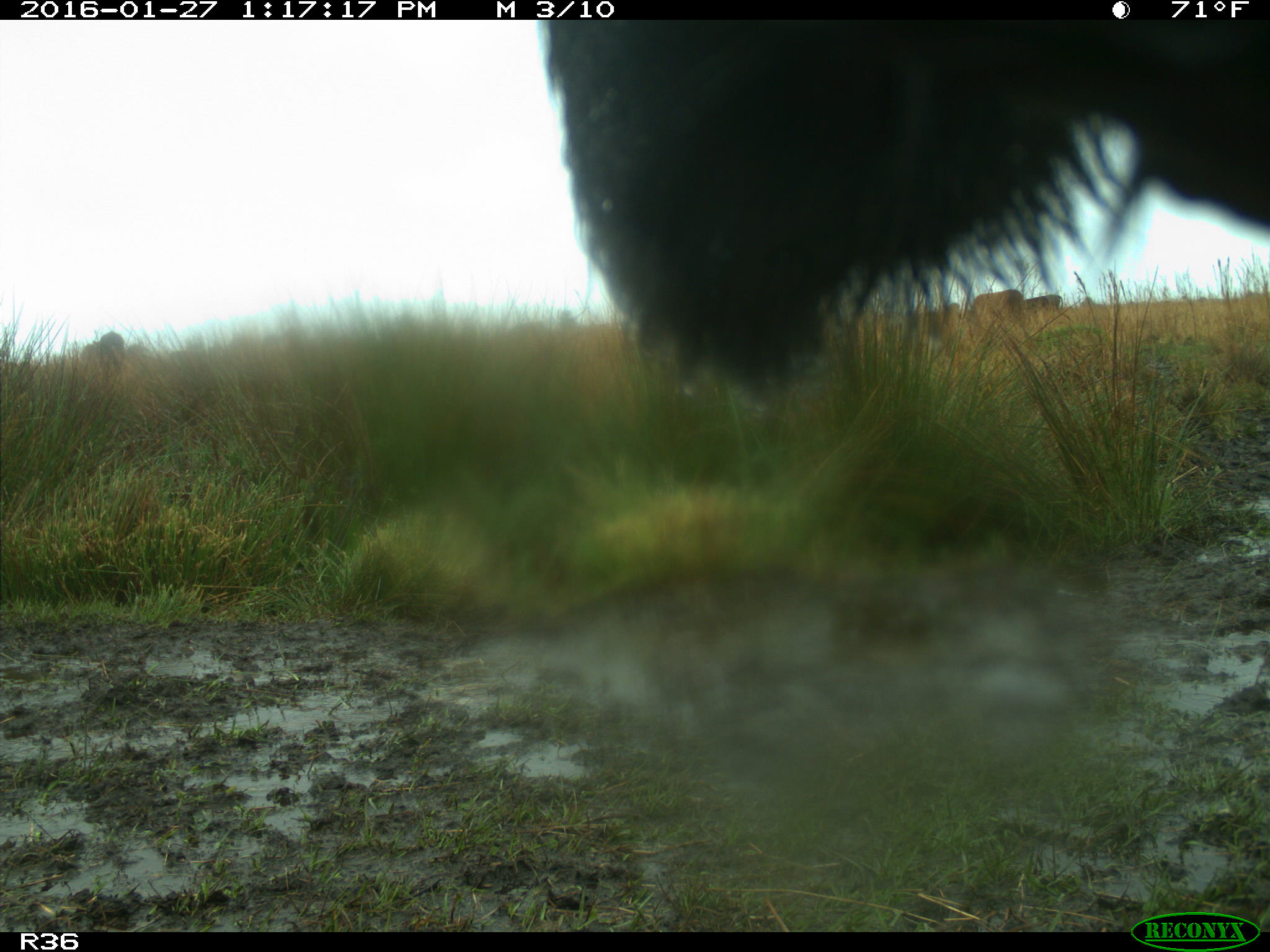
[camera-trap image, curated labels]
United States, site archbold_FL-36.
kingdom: Animalia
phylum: Chordata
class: Mammalia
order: Artiodactyla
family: Bovidae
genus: Bos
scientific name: Bos taurus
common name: domestic cow